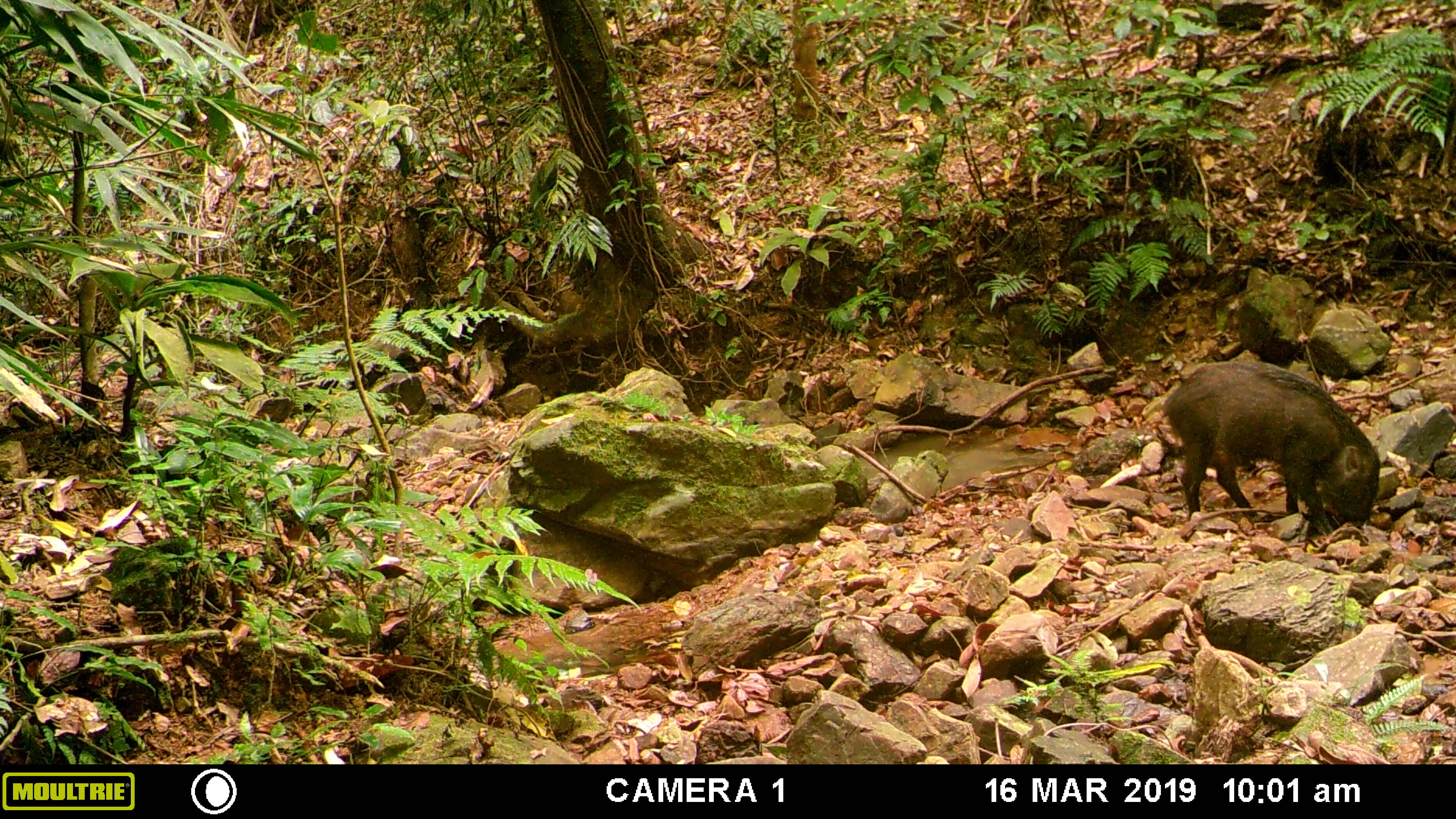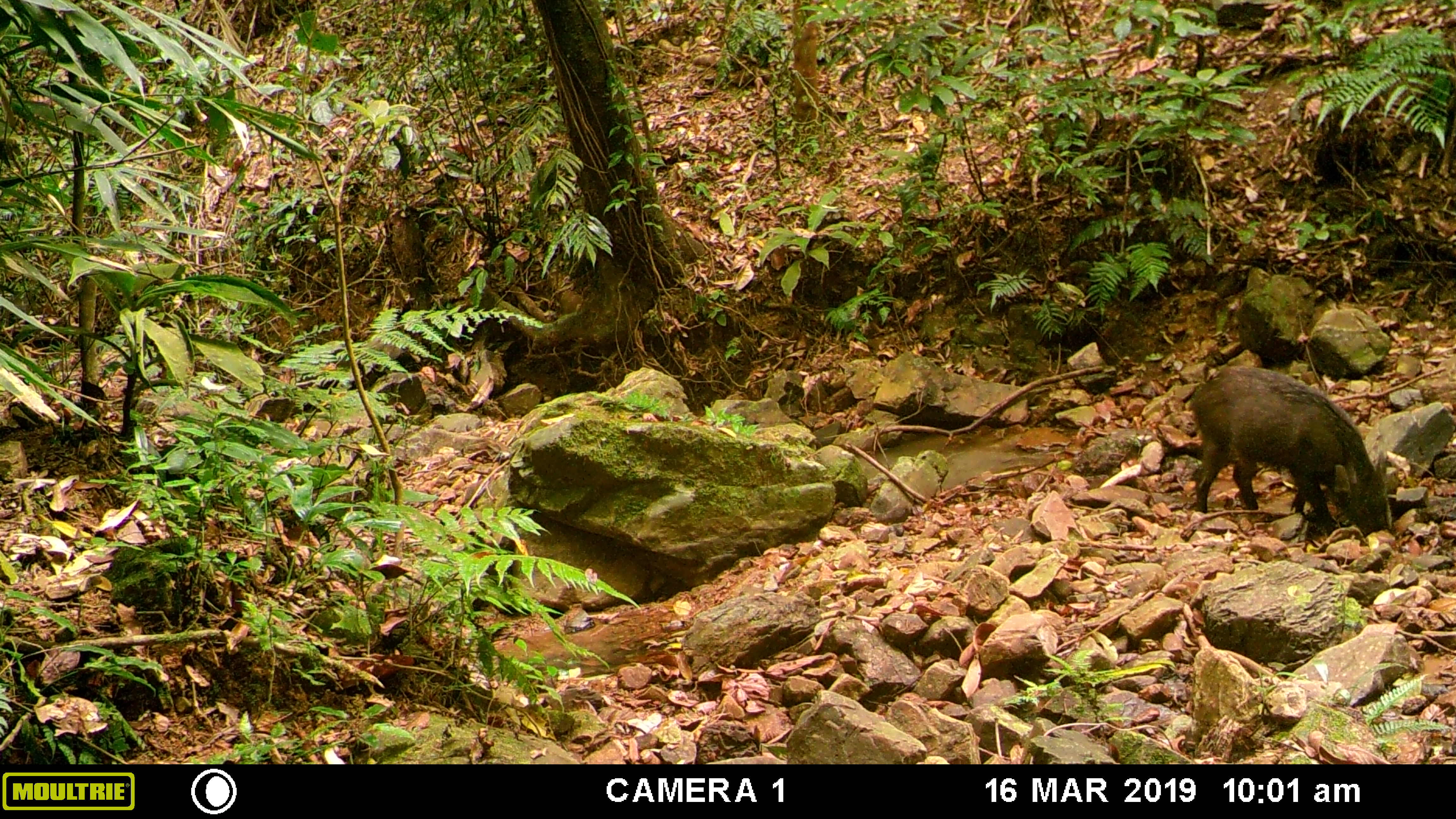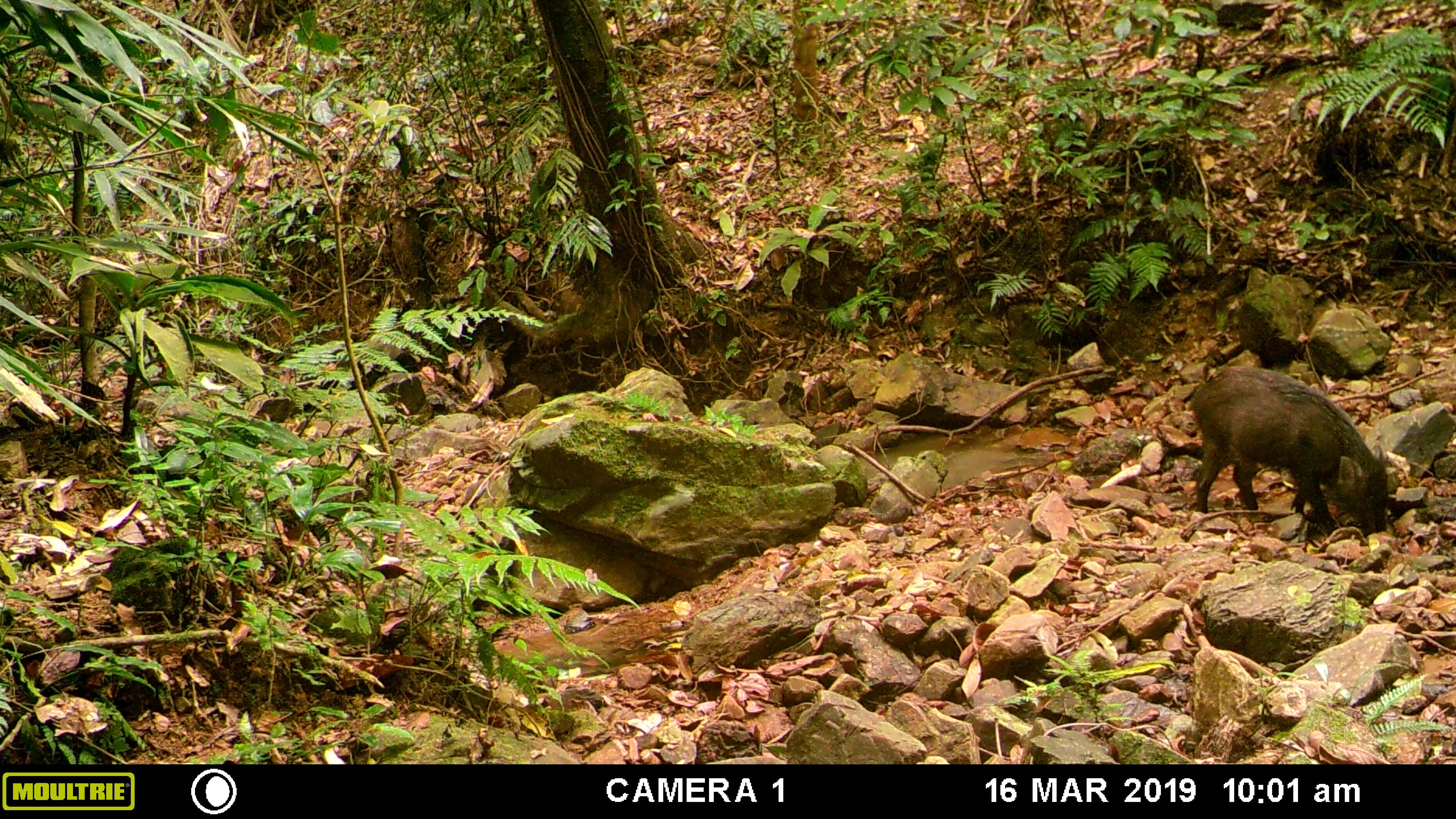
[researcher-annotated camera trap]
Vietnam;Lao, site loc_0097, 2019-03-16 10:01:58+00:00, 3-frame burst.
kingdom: Animalia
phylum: Chordata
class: Mammalia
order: Artiodactyla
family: Suidae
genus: Sus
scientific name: Sus scrofa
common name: eurasian wild pig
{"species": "eurasian wild pig (Sus scrofa)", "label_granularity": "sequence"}